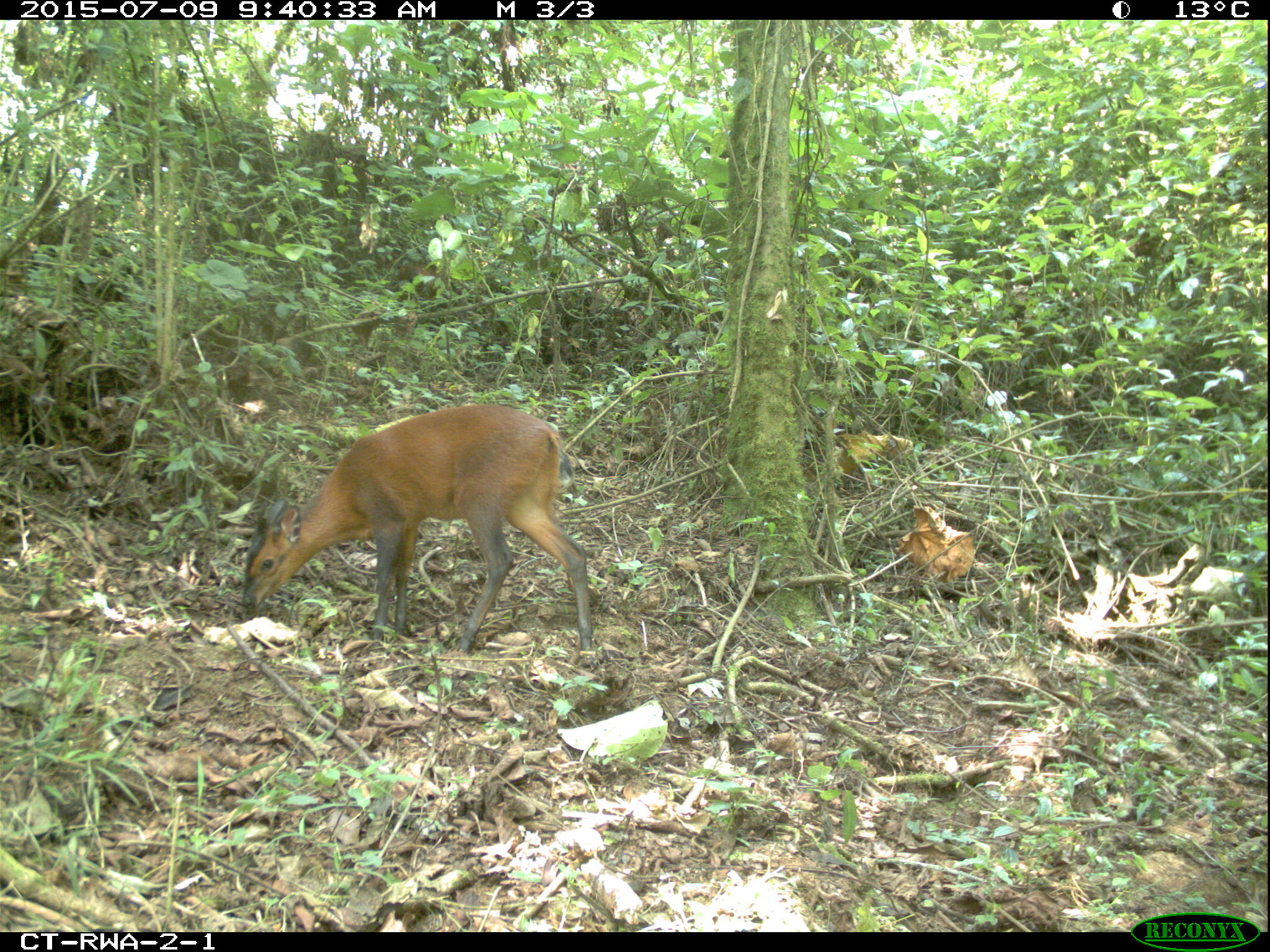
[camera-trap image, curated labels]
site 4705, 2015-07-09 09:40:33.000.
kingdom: Animalia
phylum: Chordata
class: Mammalia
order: Artiodactyla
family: Bovidae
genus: Cephalophus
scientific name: Cephalophus nigrifrons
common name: black-fronted duiker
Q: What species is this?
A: Cephalophus nigrifrons (black-fronted duiker).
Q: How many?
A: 2.